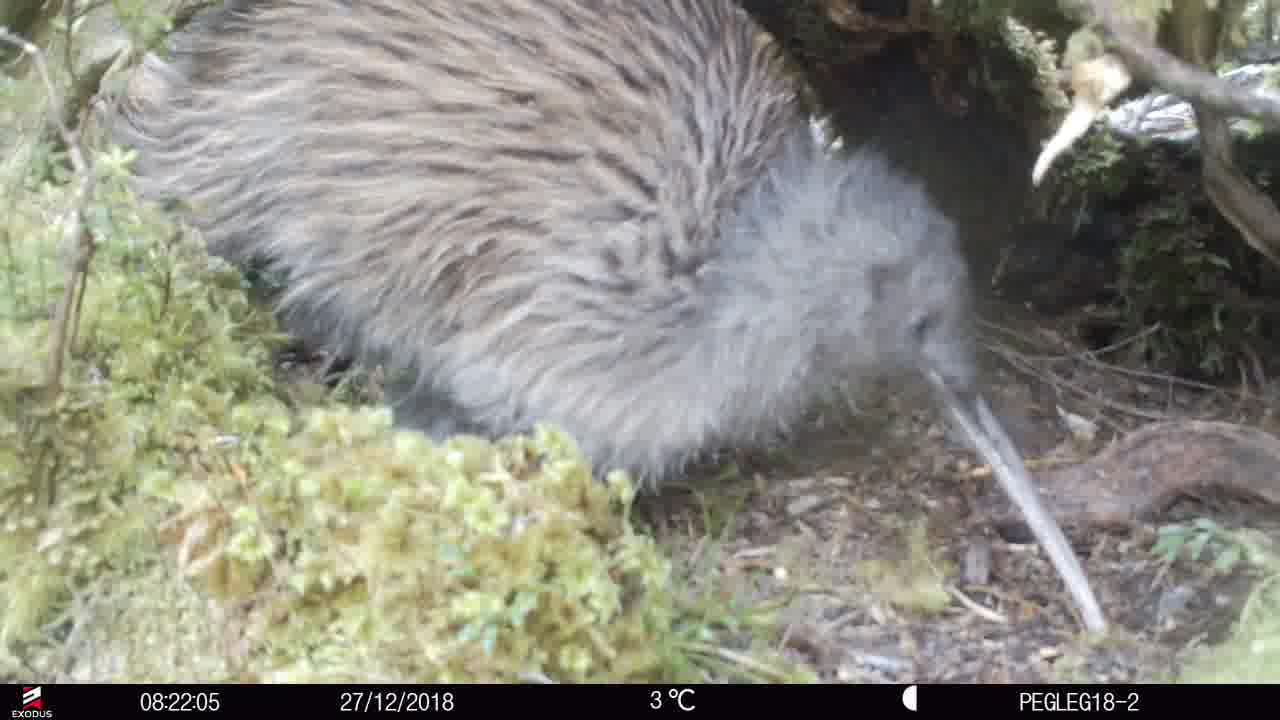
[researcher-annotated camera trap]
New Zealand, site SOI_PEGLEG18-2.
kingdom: Animalia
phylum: Chordata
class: Aves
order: Apterygiformes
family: Apterygidae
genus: Apteryx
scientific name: Apteryx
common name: kiwi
Kiwi (Apteryx).